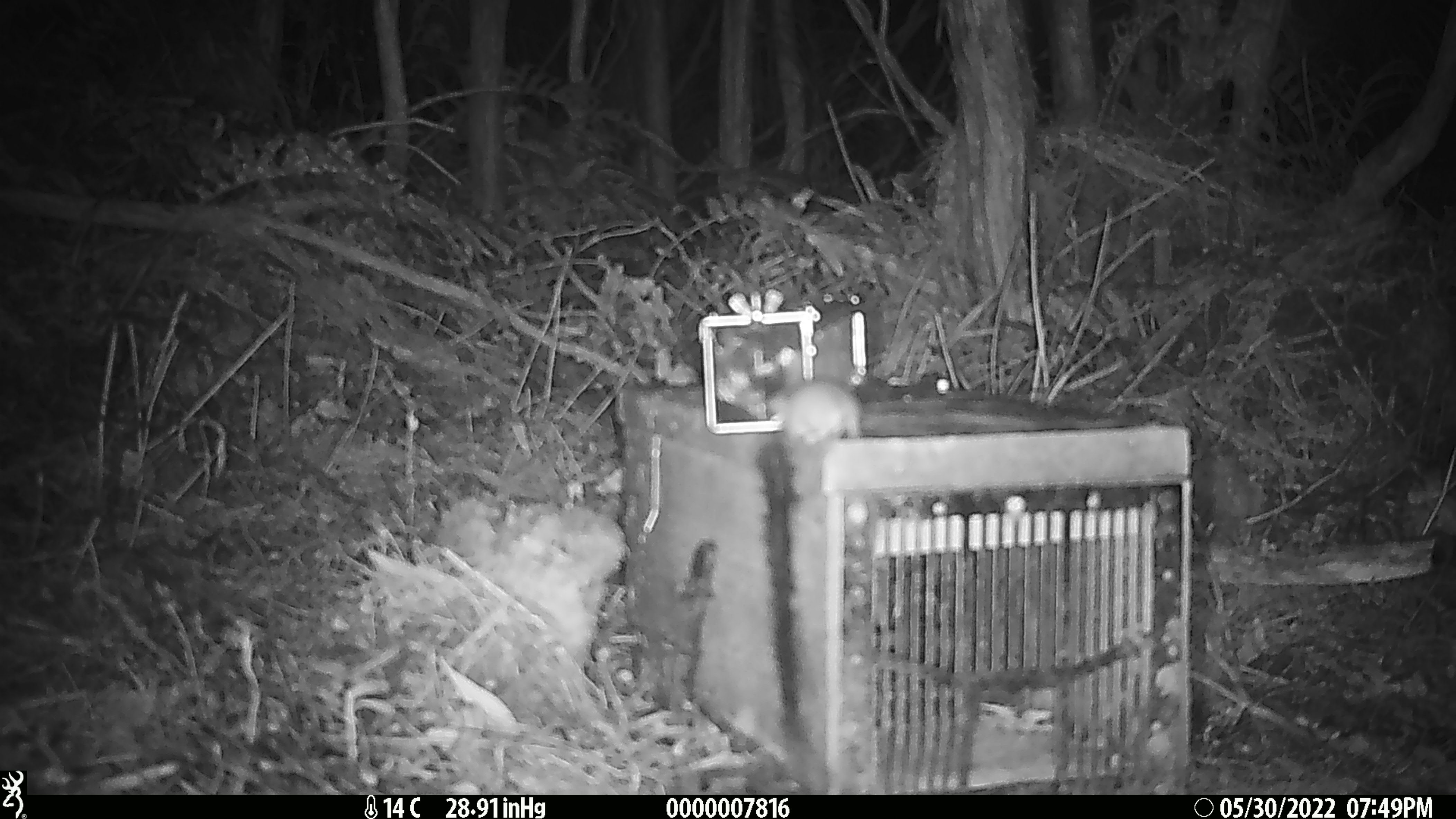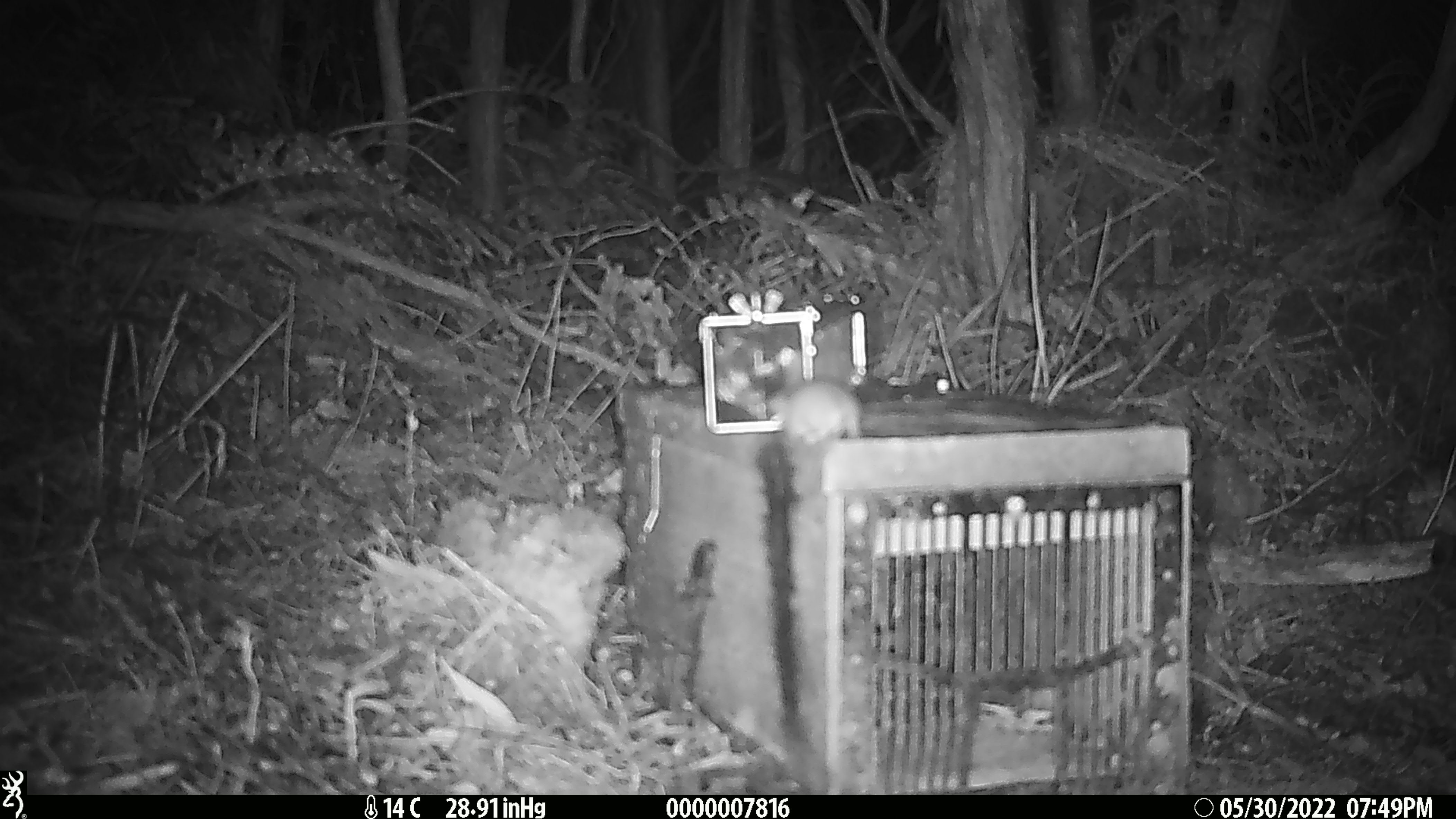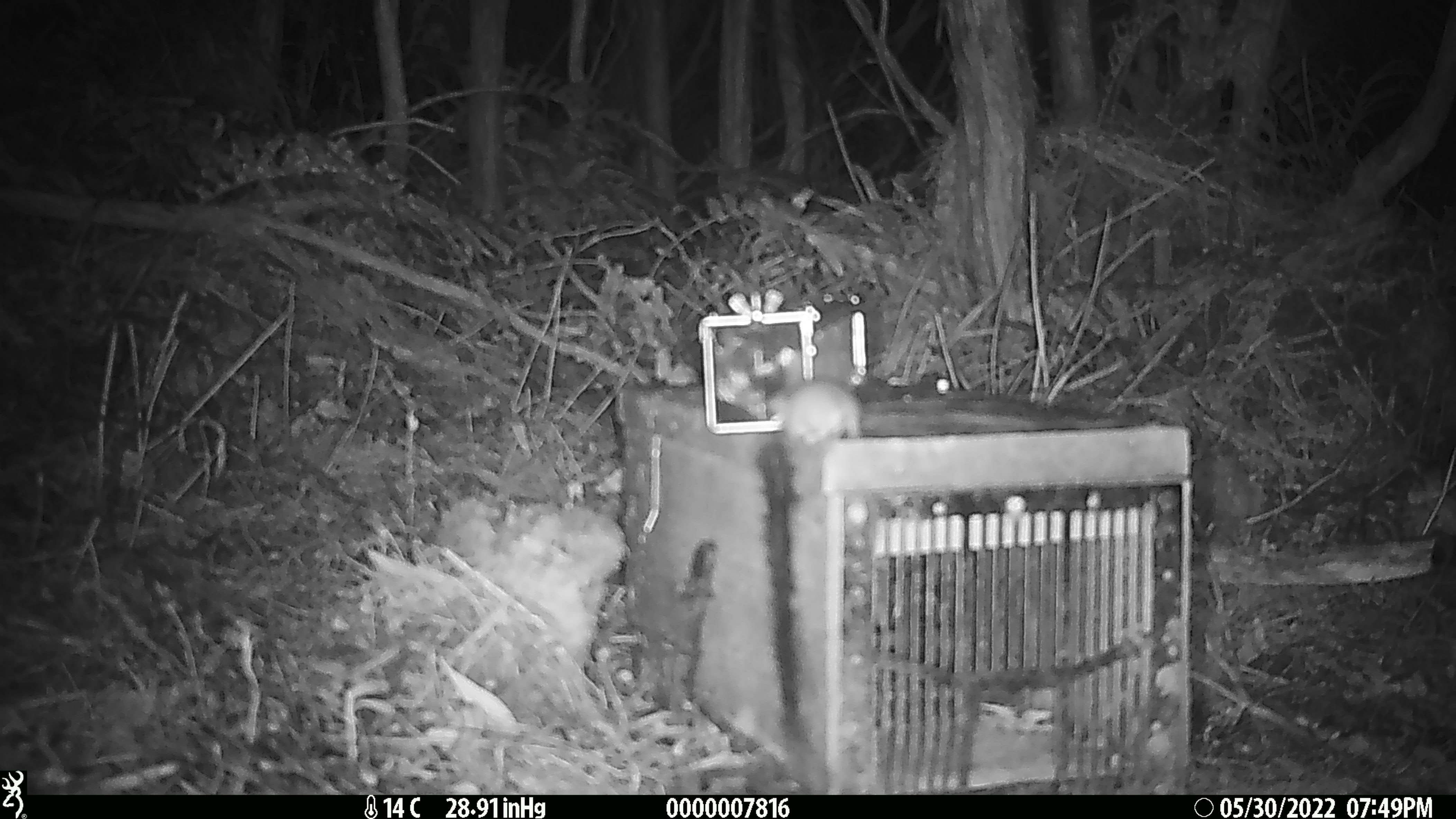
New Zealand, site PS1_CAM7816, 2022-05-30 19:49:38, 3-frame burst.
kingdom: Animalia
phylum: Chordata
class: Mammalia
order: Rodentia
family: Muridae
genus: Mus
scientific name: Mus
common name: mouse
Mouse (Mus).